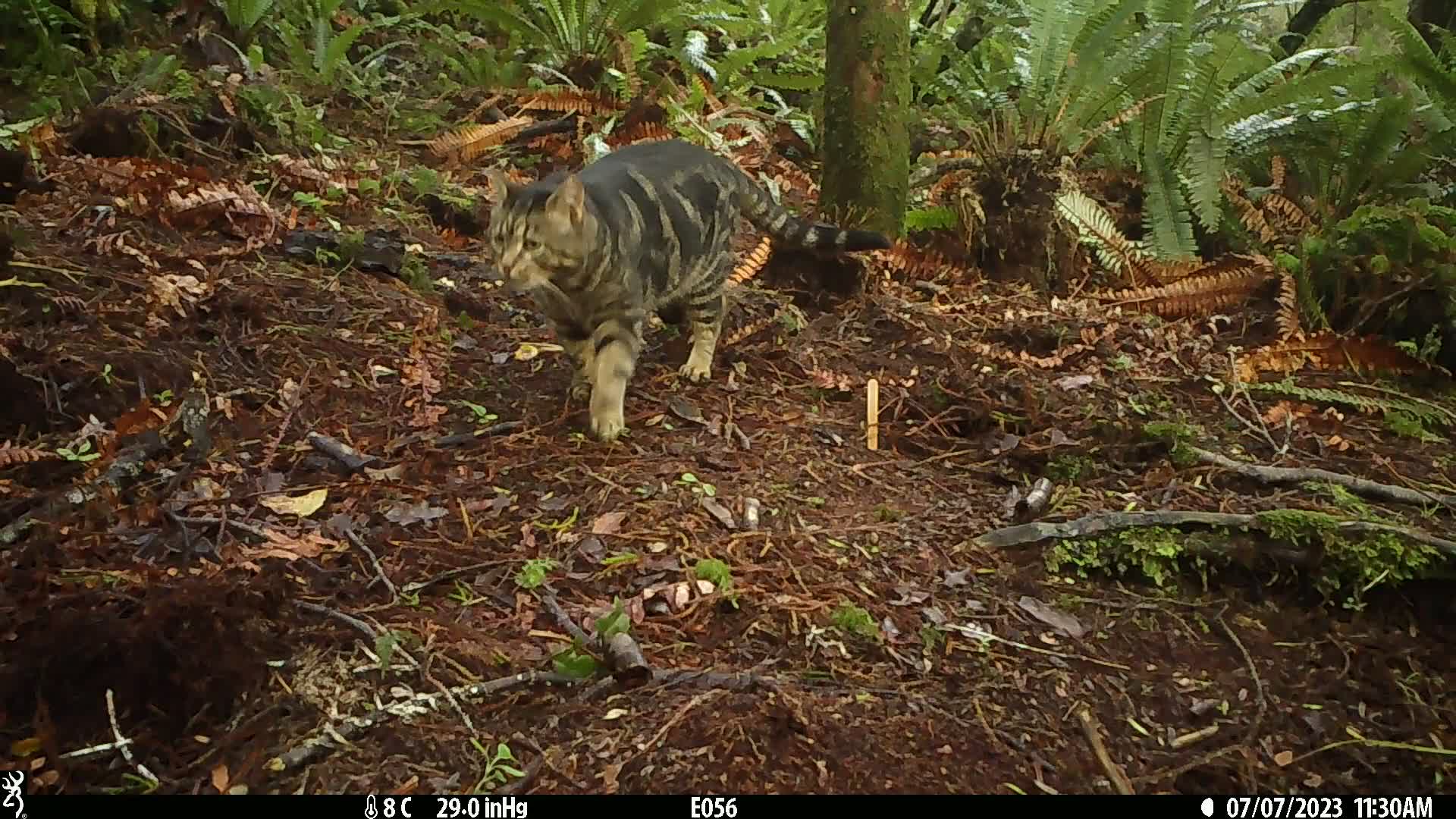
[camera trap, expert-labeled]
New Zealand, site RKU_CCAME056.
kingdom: Animalia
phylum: Chordata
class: Mammalia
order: Carnivora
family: Felidae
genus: Felis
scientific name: Felis catus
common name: domestic cat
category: cat